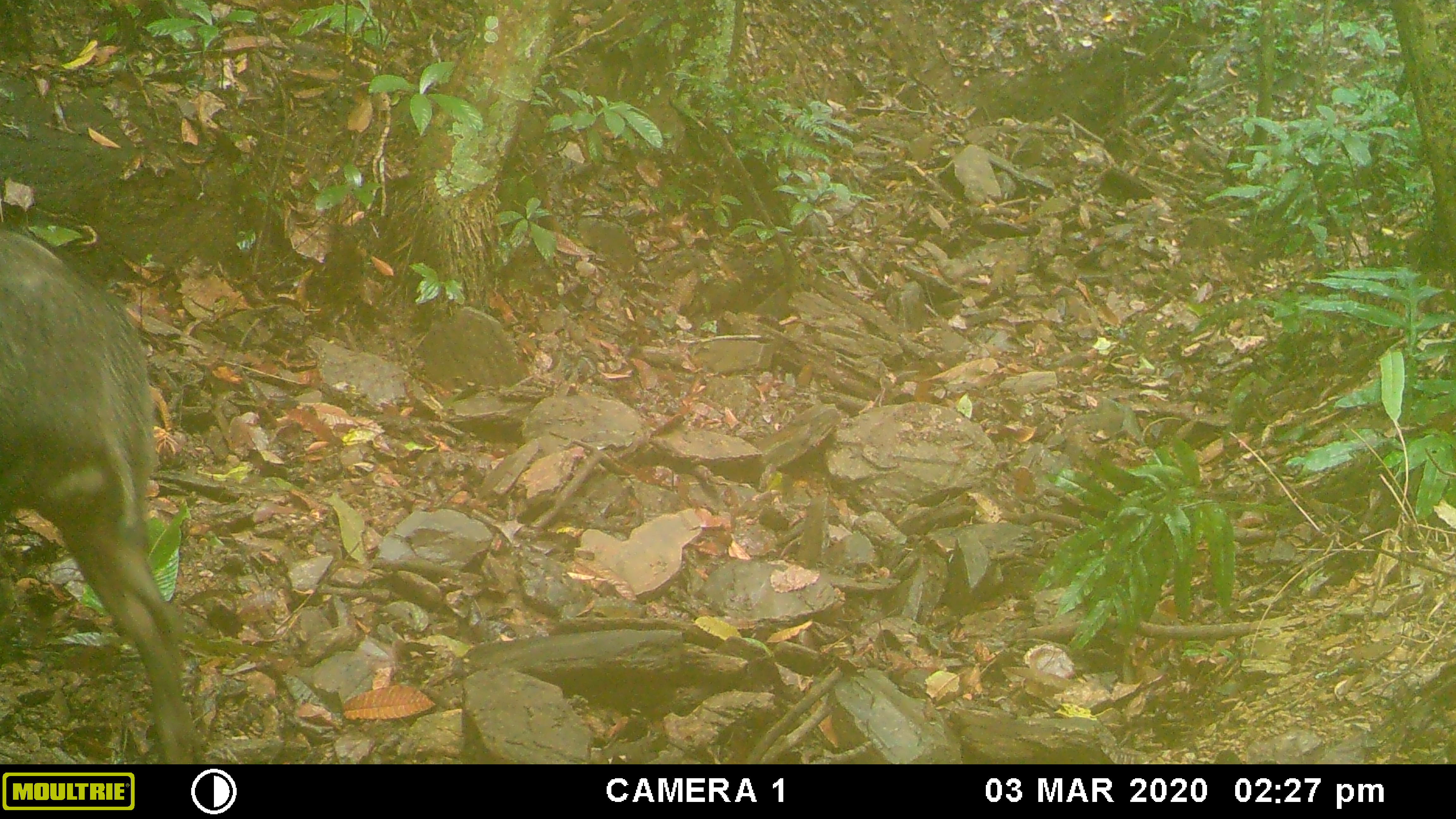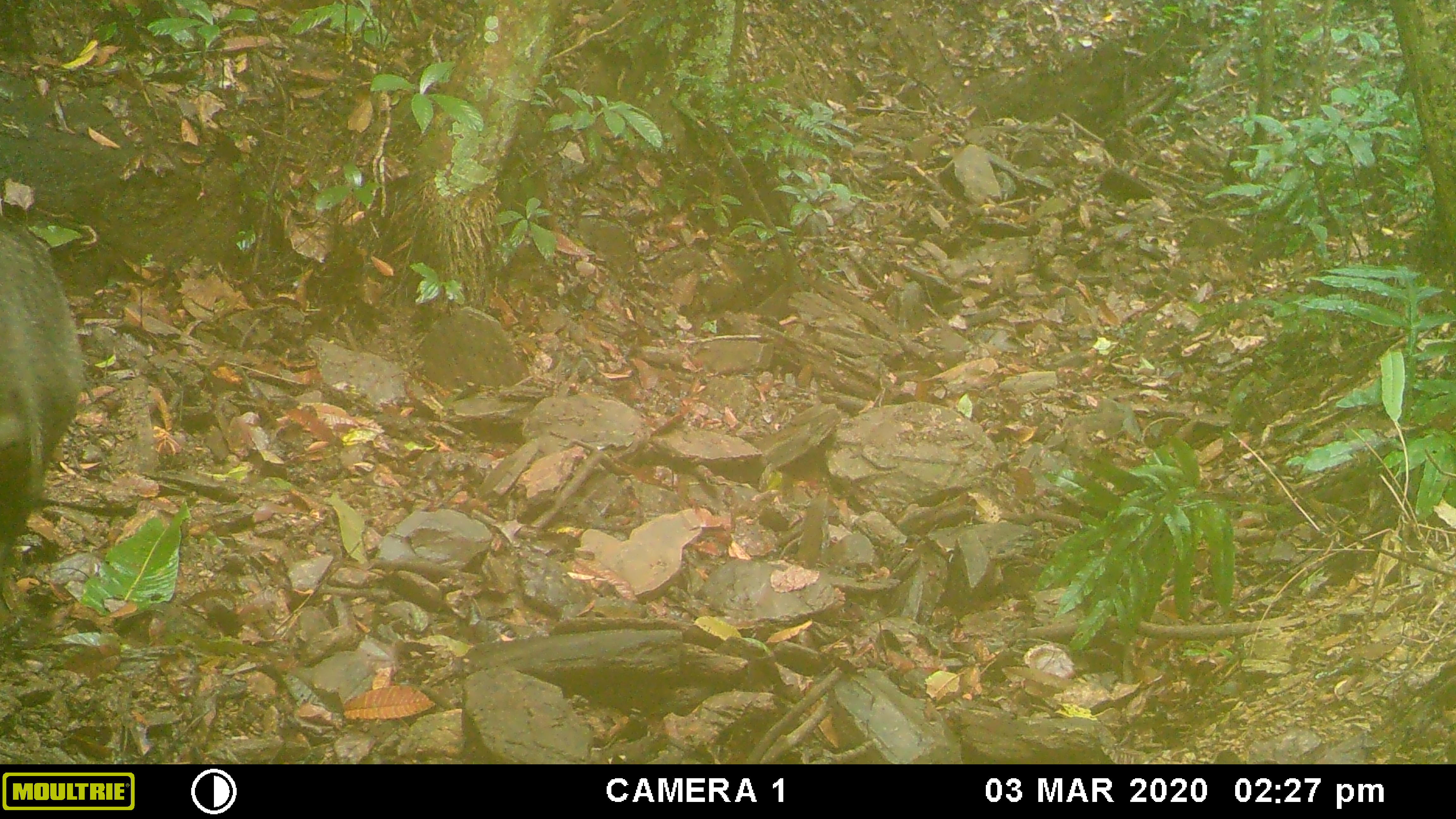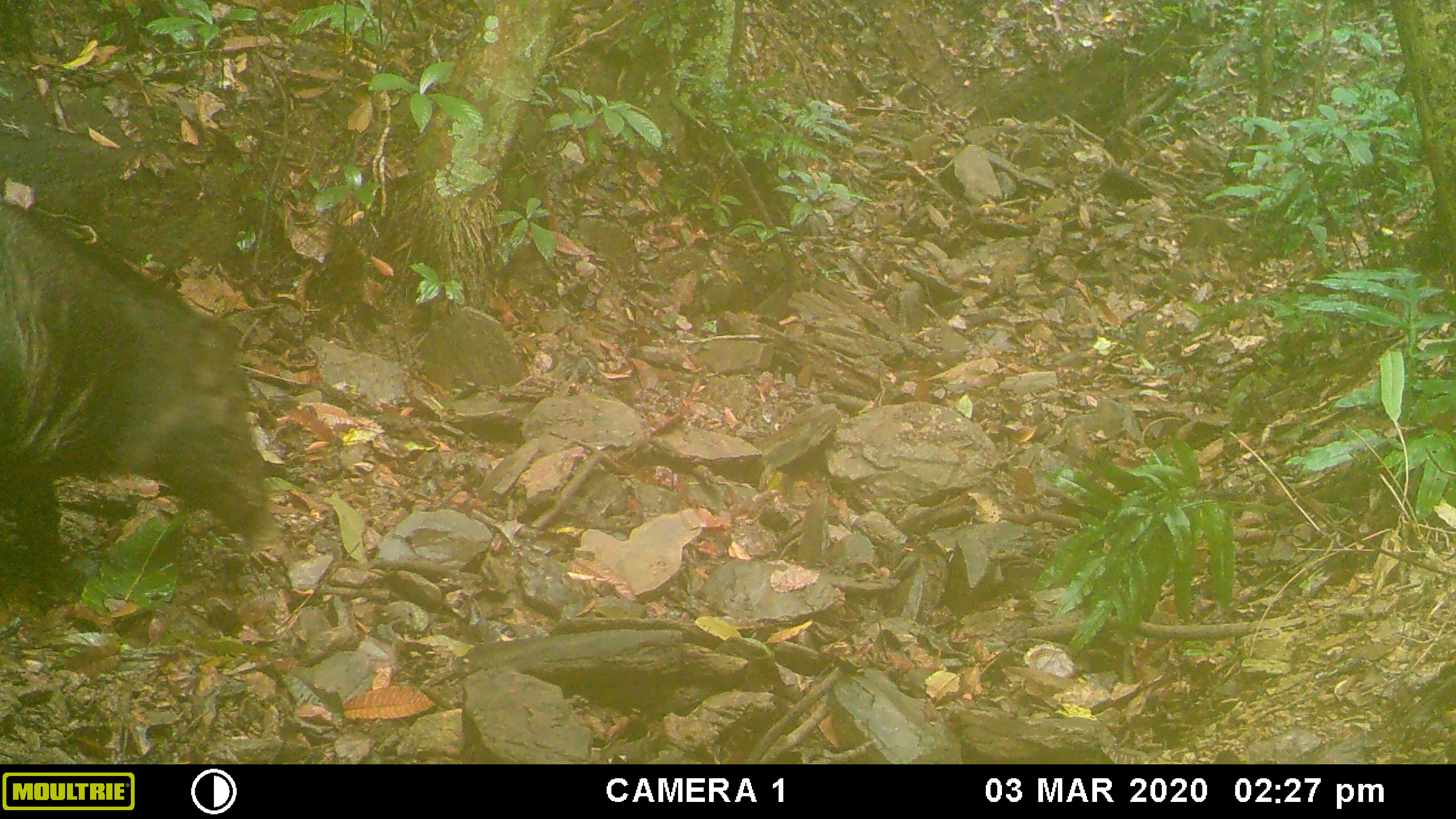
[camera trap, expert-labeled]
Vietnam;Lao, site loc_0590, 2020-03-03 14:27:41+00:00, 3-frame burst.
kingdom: Animalia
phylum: Chordata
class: Mammalia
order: Artiodactyla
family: Suidae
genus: Sus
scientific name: Sus scrofa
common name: eurasian wild pig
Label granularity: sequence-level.